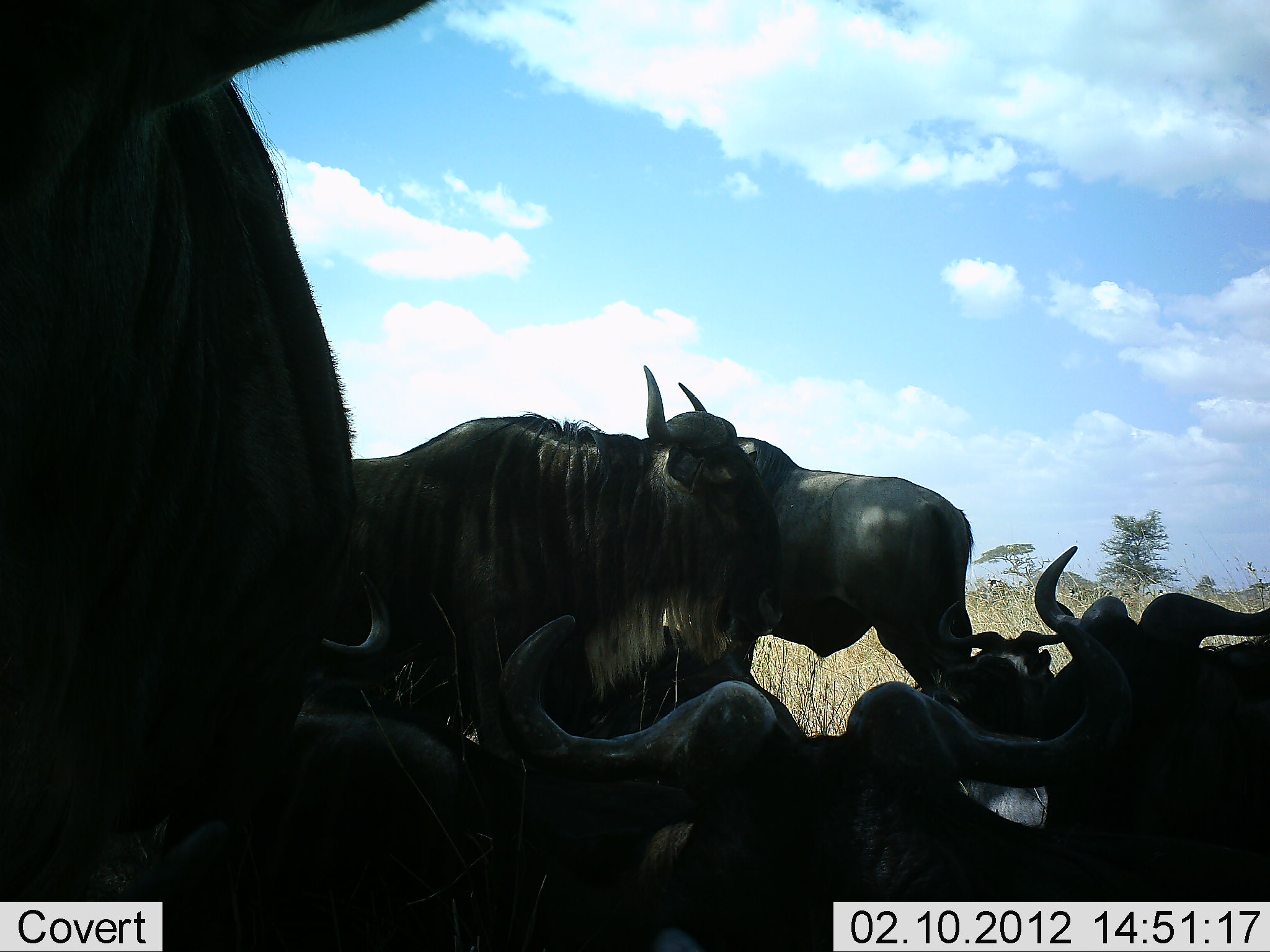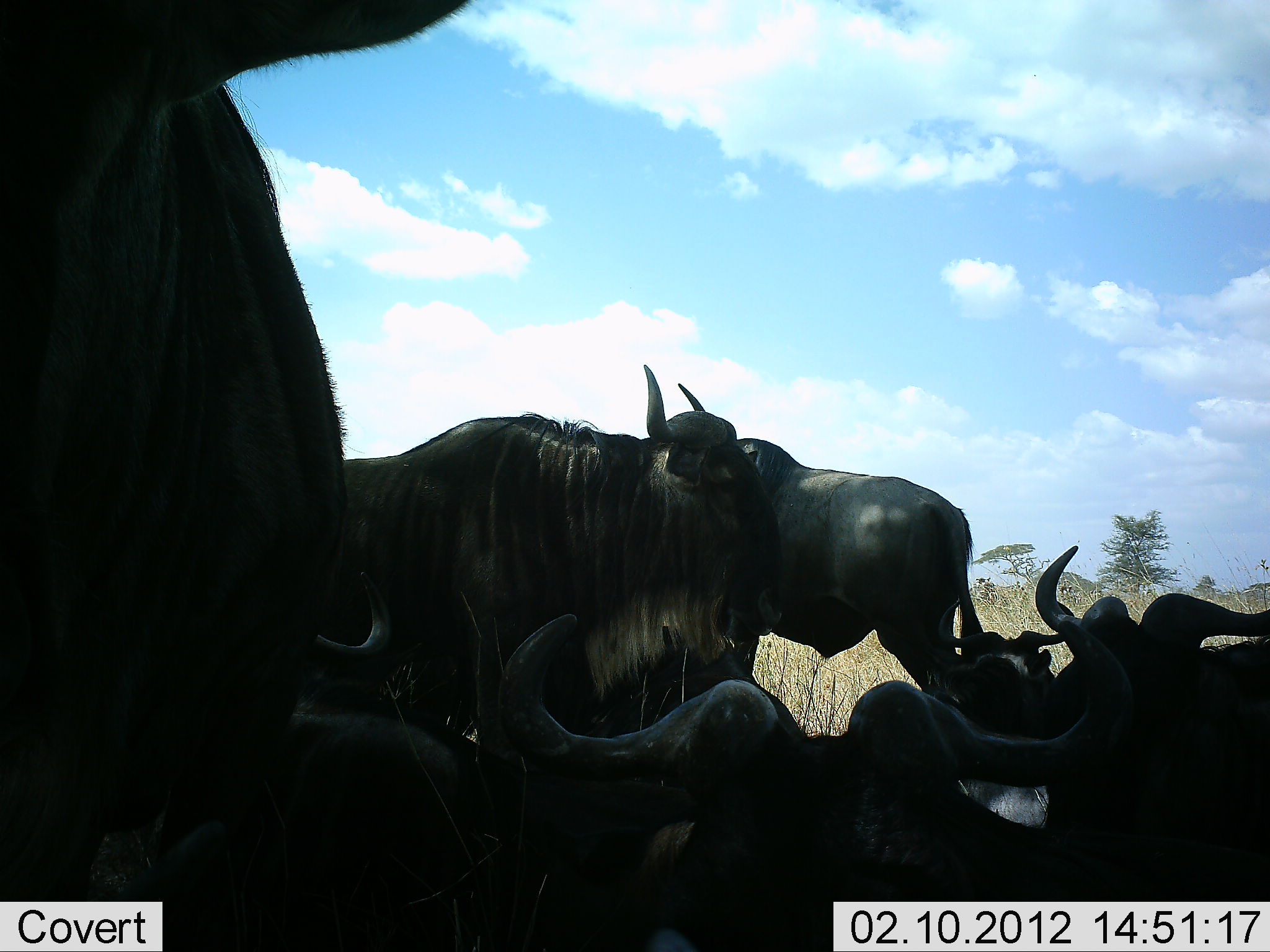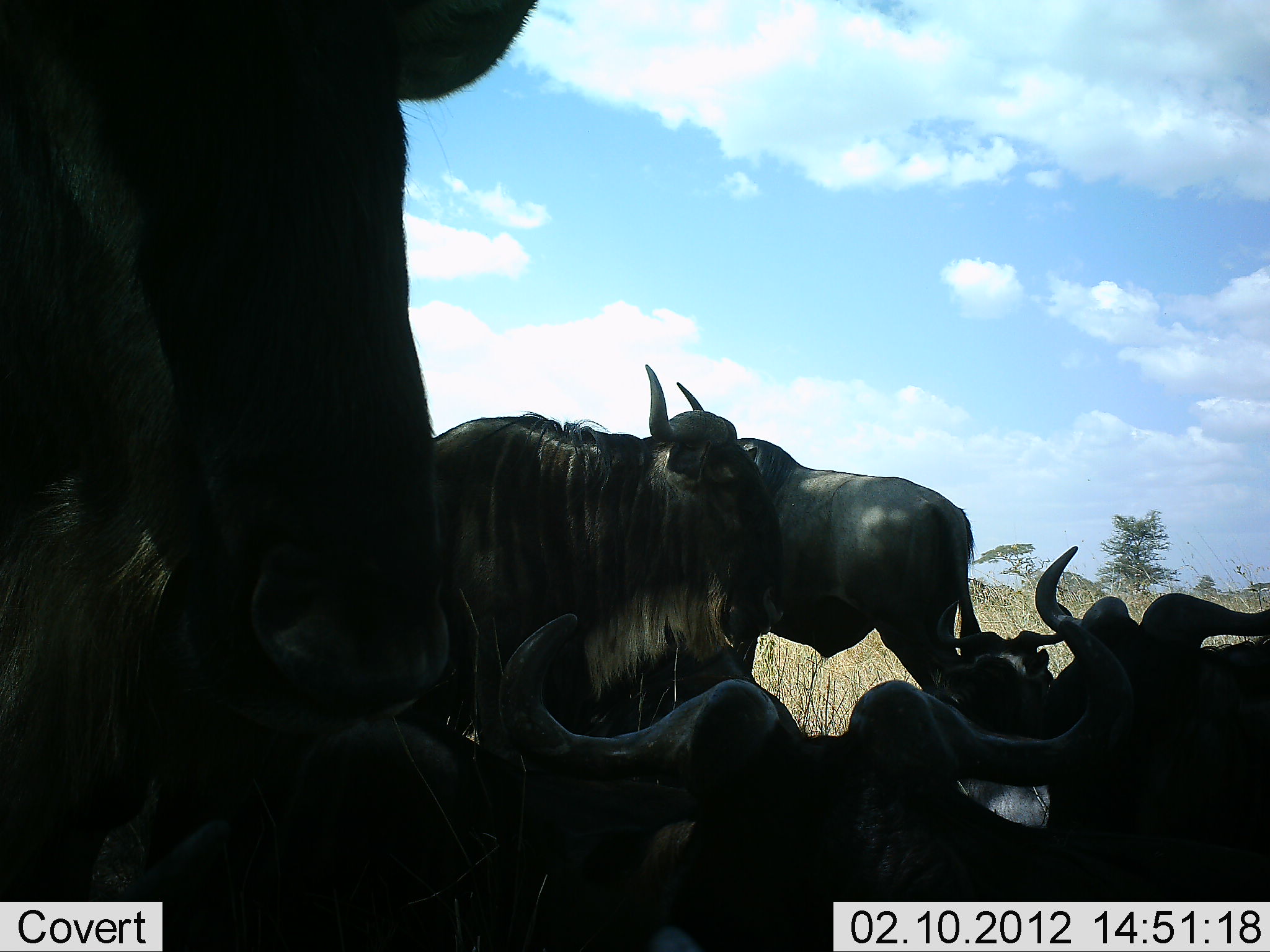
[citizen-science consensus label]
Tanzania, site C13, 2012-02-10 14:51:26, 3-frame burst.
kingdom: Animalia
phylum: Chordata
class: Mammalia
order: Artiodactyla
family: Bovidae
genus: Connochaetes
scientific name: Connochaetes taurinus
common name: blue wildebeest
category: wildebeest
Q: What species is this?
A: Wildebeest (blue wildebeest) (Connochaetes taurinus).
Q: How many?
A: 7.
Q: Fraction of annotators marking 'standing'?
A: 65%.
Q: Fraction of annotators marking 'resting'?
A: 94%.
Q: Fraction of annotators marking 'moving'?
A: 0%.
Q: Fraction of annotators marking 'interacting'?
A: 12%.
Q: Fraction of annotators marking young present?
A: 0%.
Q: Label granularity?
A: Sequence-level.